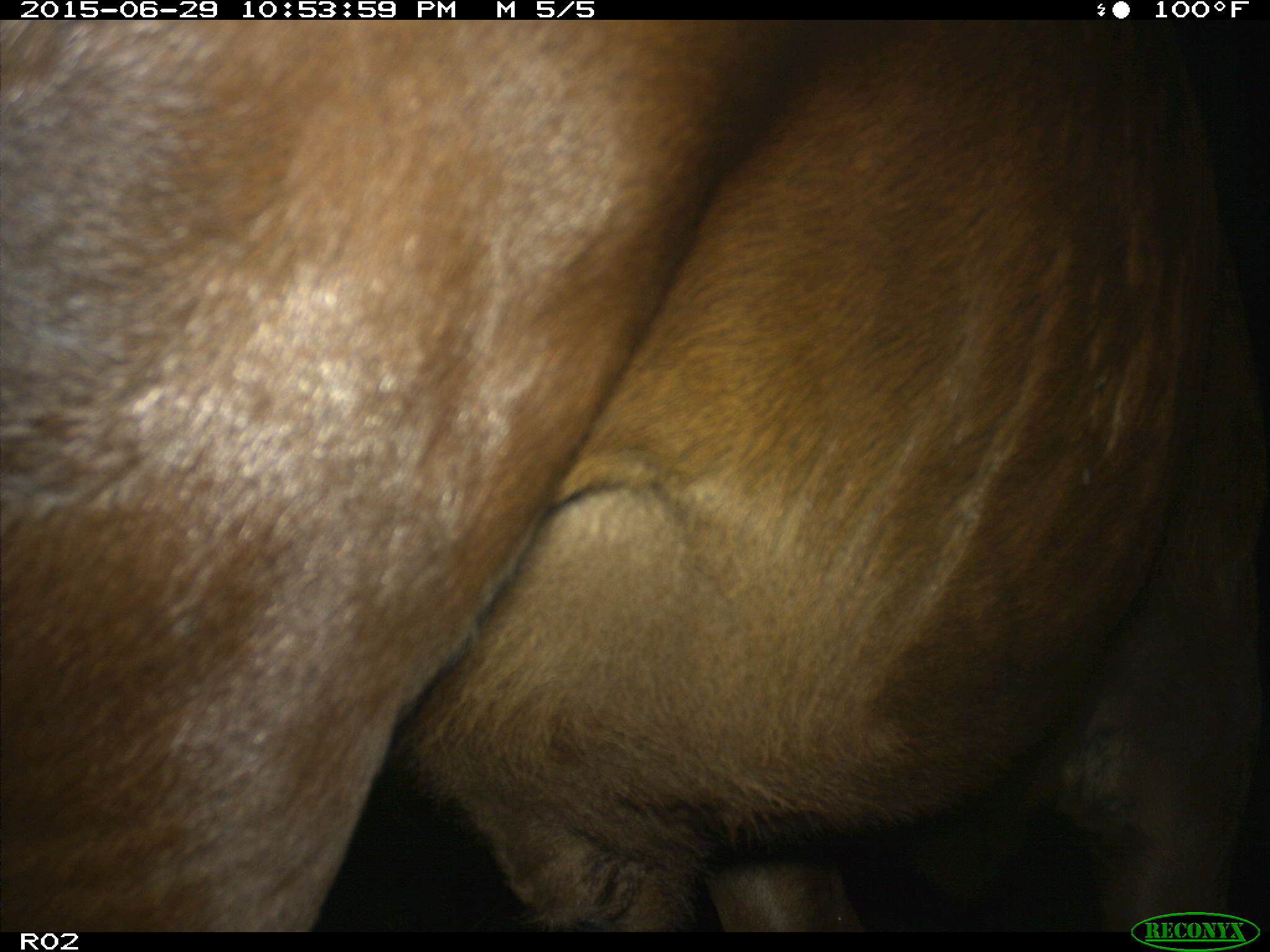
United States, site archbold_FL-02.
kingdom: Animalia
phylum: Chordata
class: Mammalia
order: Artiodactyla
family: Bovidae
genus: Bos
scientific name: Bos taurus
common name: domestic cow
Bos taurus (domestic cow).